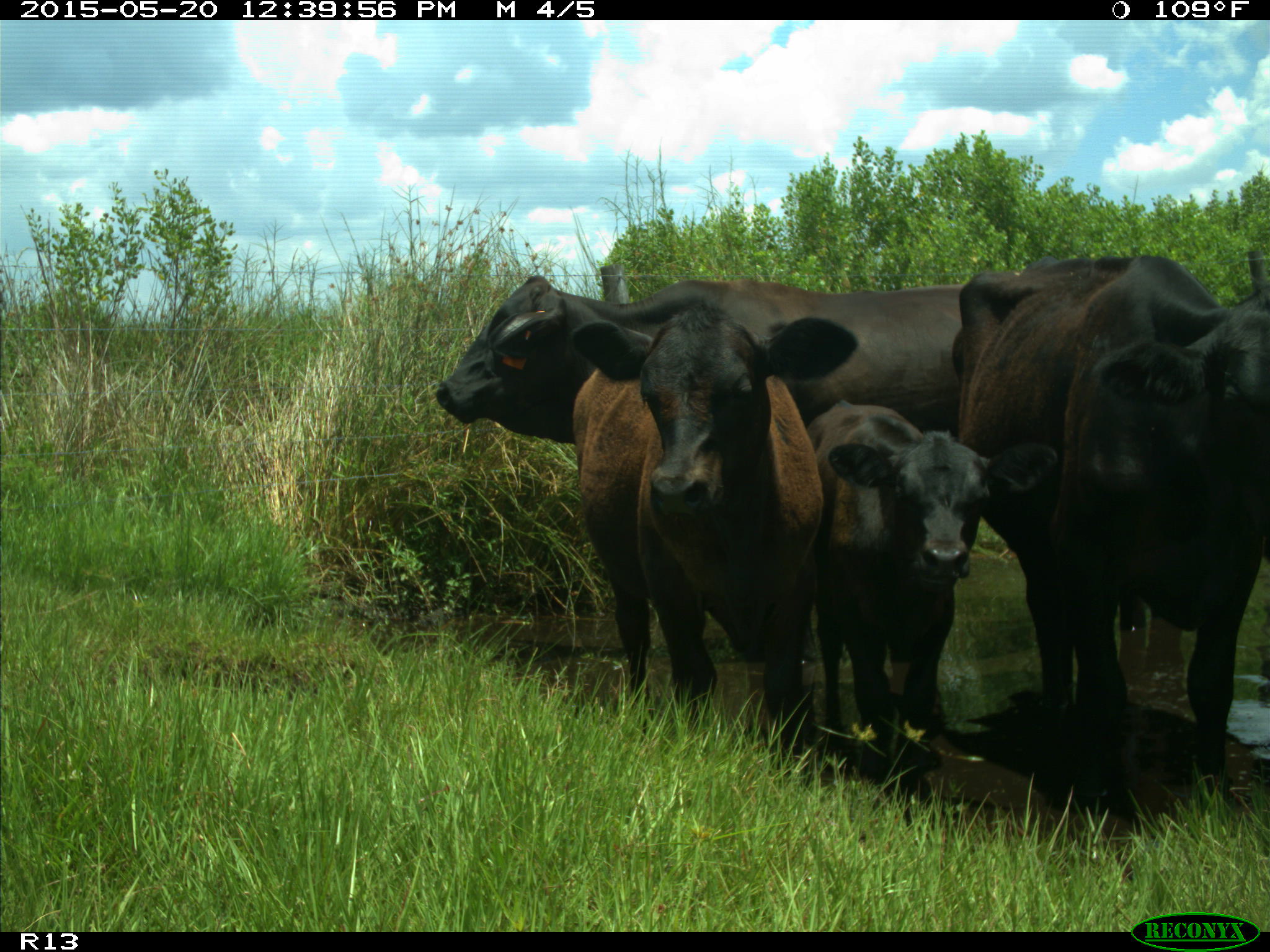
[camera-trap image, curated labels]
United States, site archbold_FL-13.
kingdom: Animalia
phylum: Chordata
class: Mammalia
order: Artiodactyla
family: Bovidae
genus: Bos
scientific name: Bos taurus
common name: domestic cow